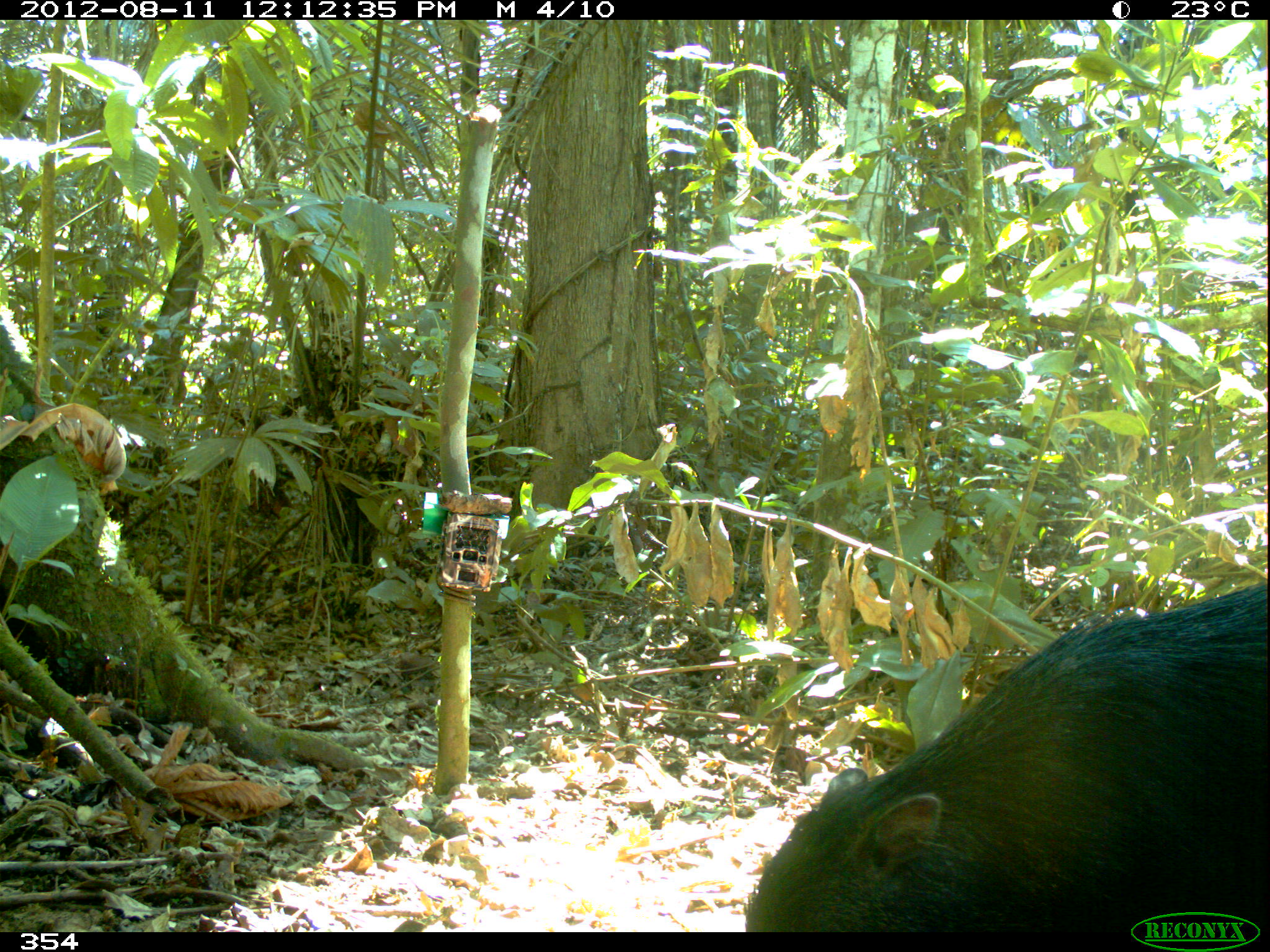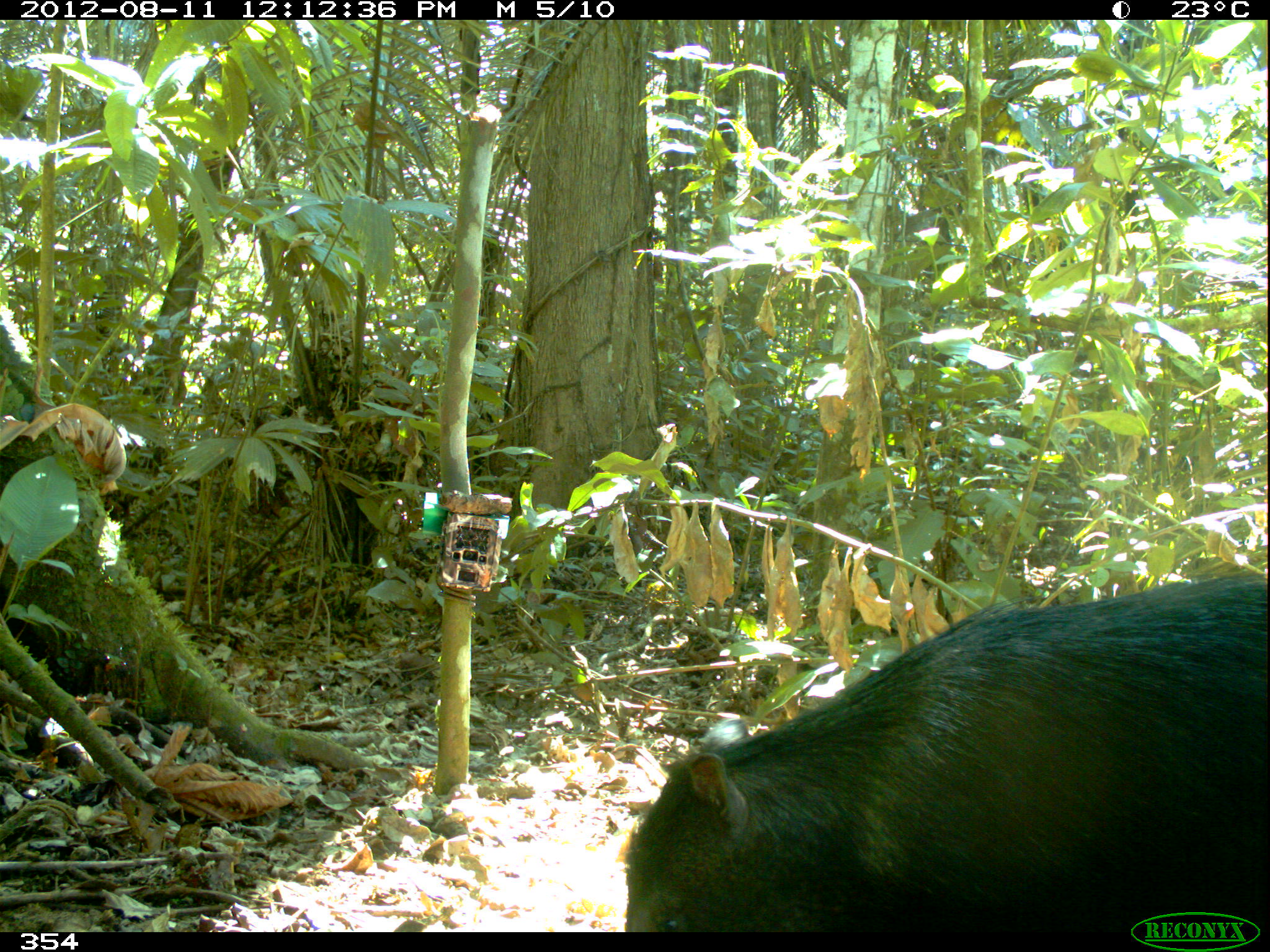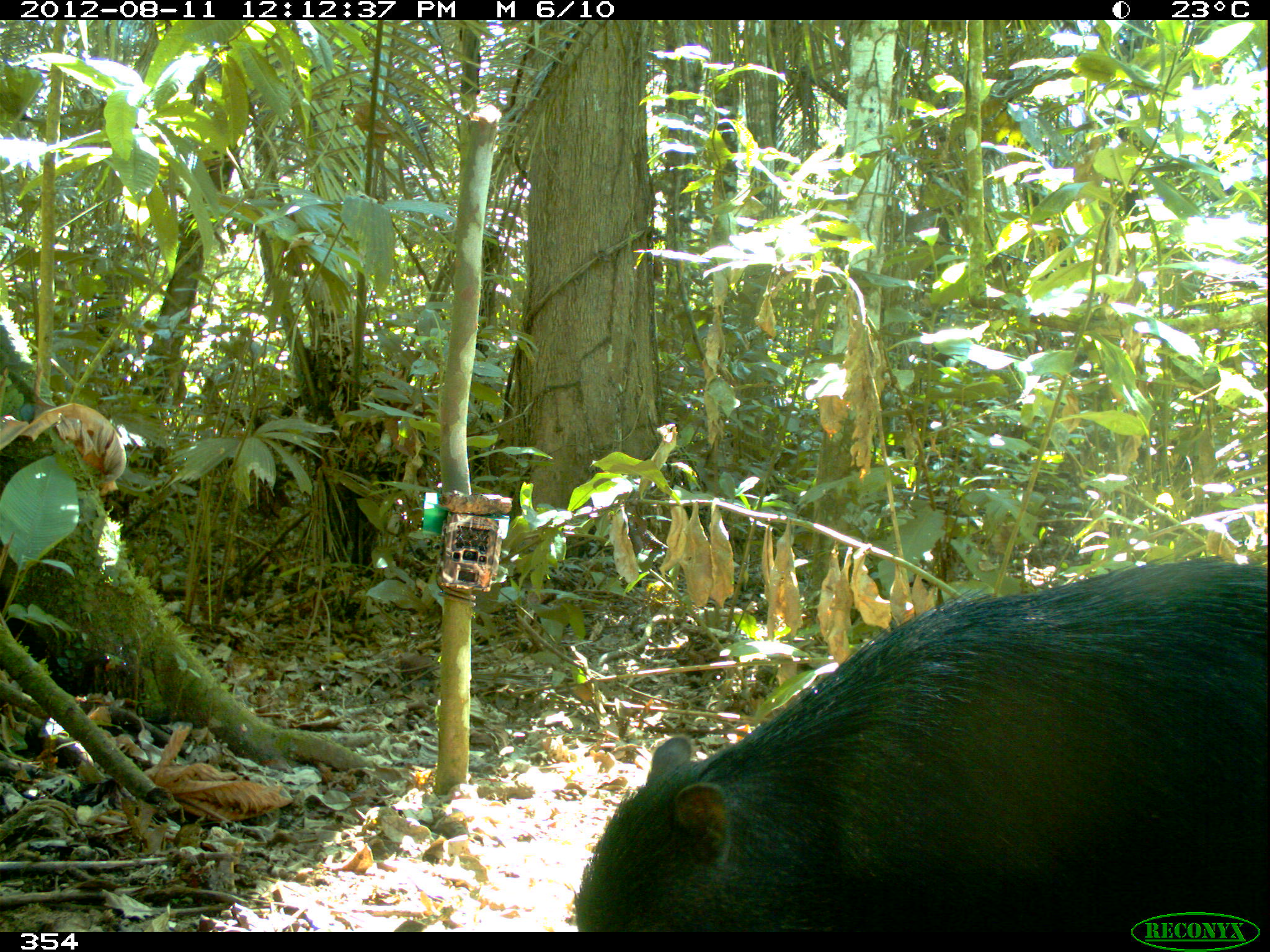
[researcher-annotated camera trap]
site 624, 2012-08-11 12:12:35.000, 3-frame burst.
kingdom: Animalia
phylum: Chordata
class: Mammalia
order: Artiodactyla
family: Tayassuidae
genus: Tayassu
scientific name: Tayassu pecari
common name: white-lipped peccary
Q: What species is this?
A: Tayassu pecari (white-lipped peccary).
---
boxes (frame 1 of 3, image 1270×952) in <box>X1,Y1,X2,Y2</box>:
tayassu pecari: <box>742,581,1270,932</box>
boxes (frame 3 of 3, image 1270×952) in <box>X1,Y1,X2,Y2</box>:
tayassu pecari: <box>572,546,1268,932</box>